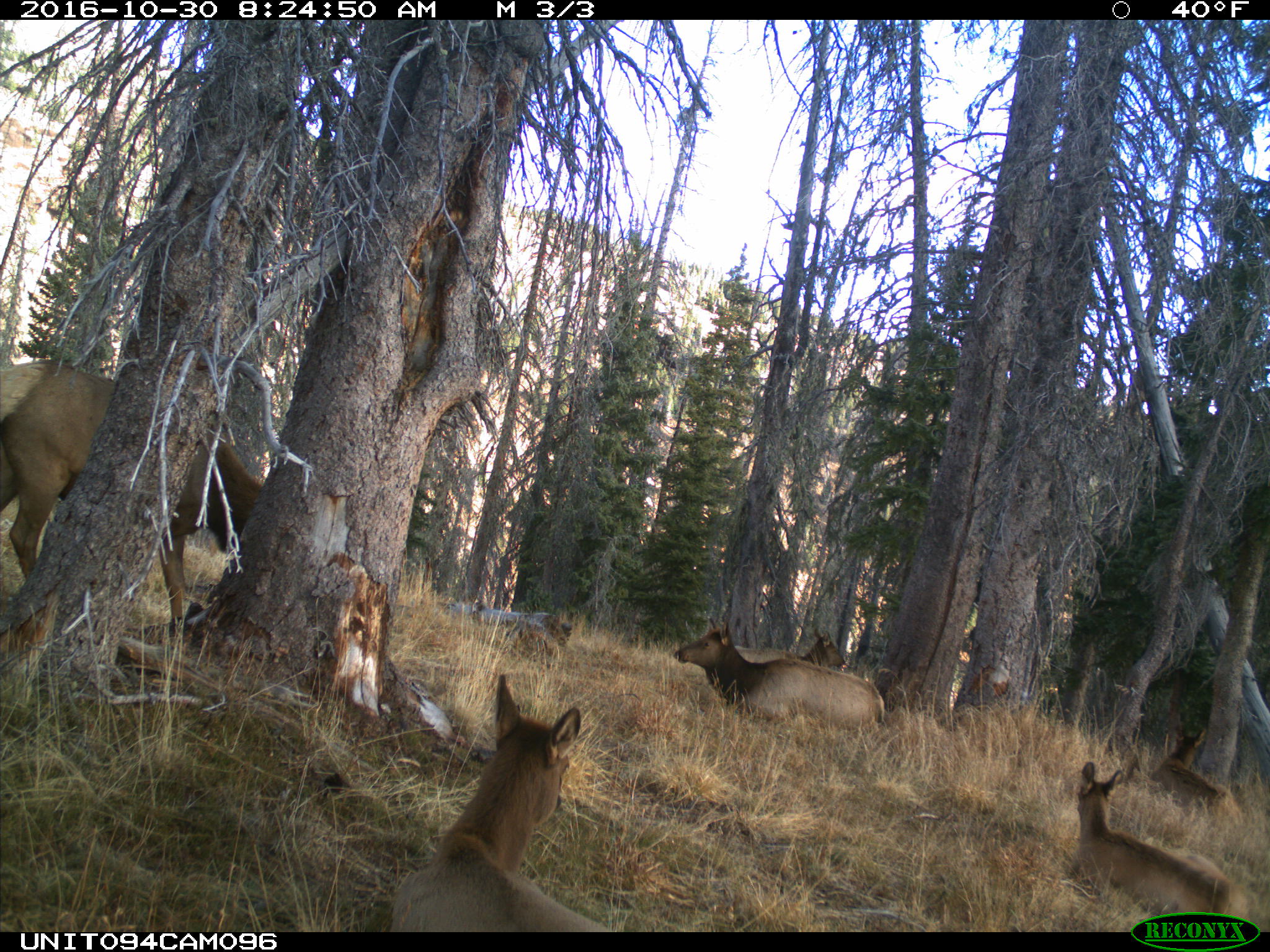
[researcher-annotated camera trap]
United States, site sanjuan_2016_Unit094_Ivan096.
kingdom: Animalia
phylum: Chordata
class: Mammalia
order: Artiodactyla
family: Cervidae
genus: Cervus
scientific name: Cervus elaphus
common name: red deer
Cervus elaphus (red deer).